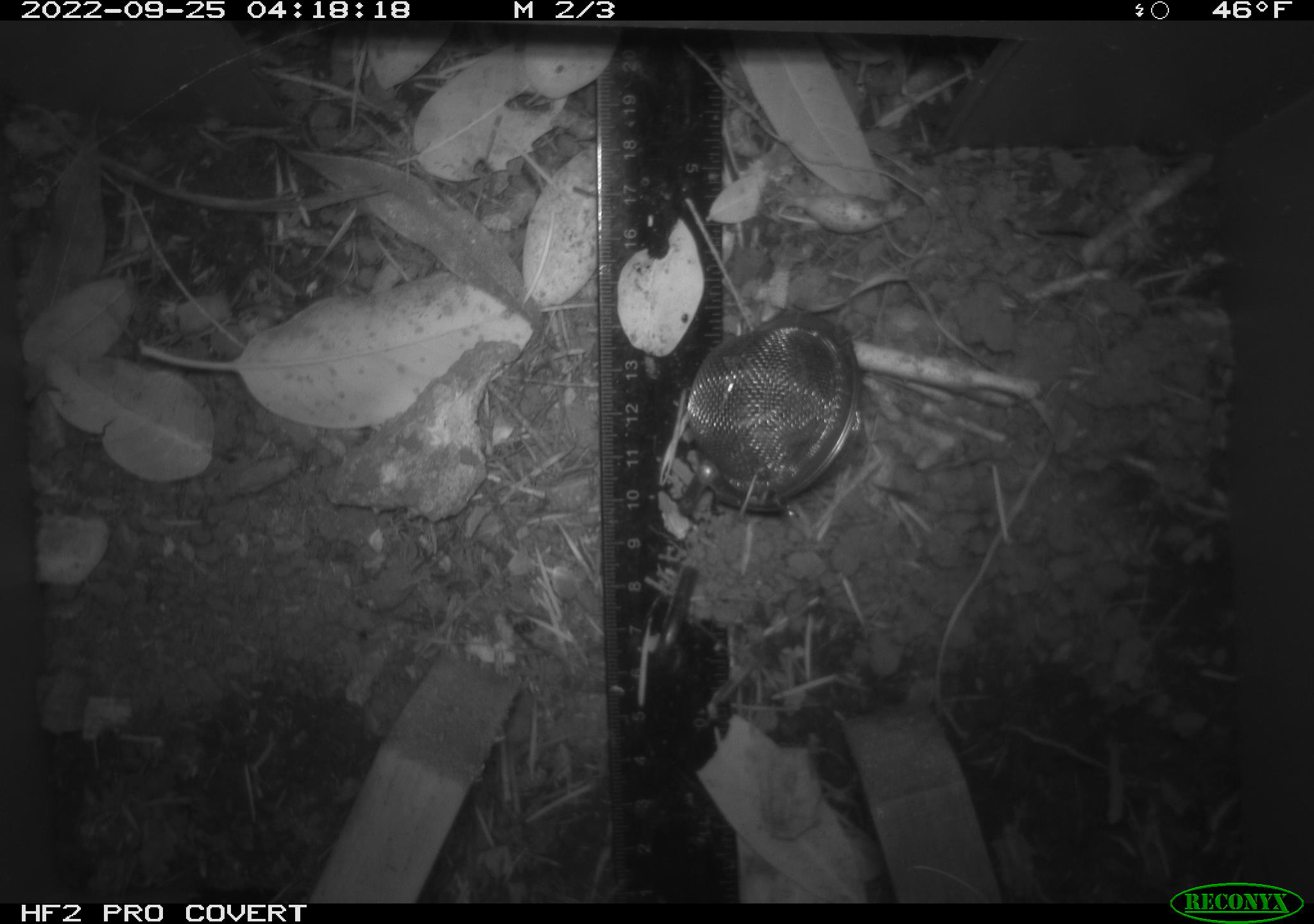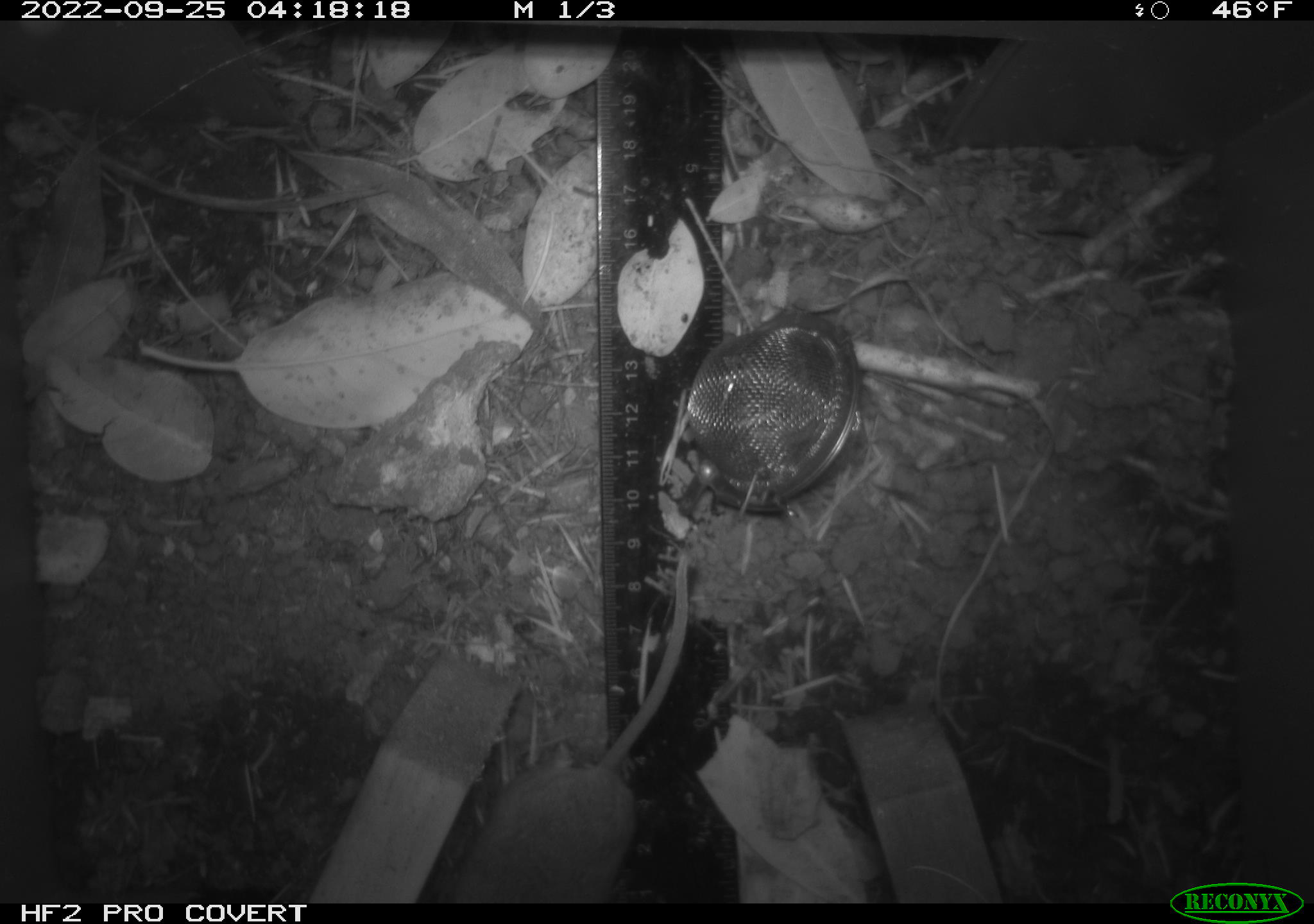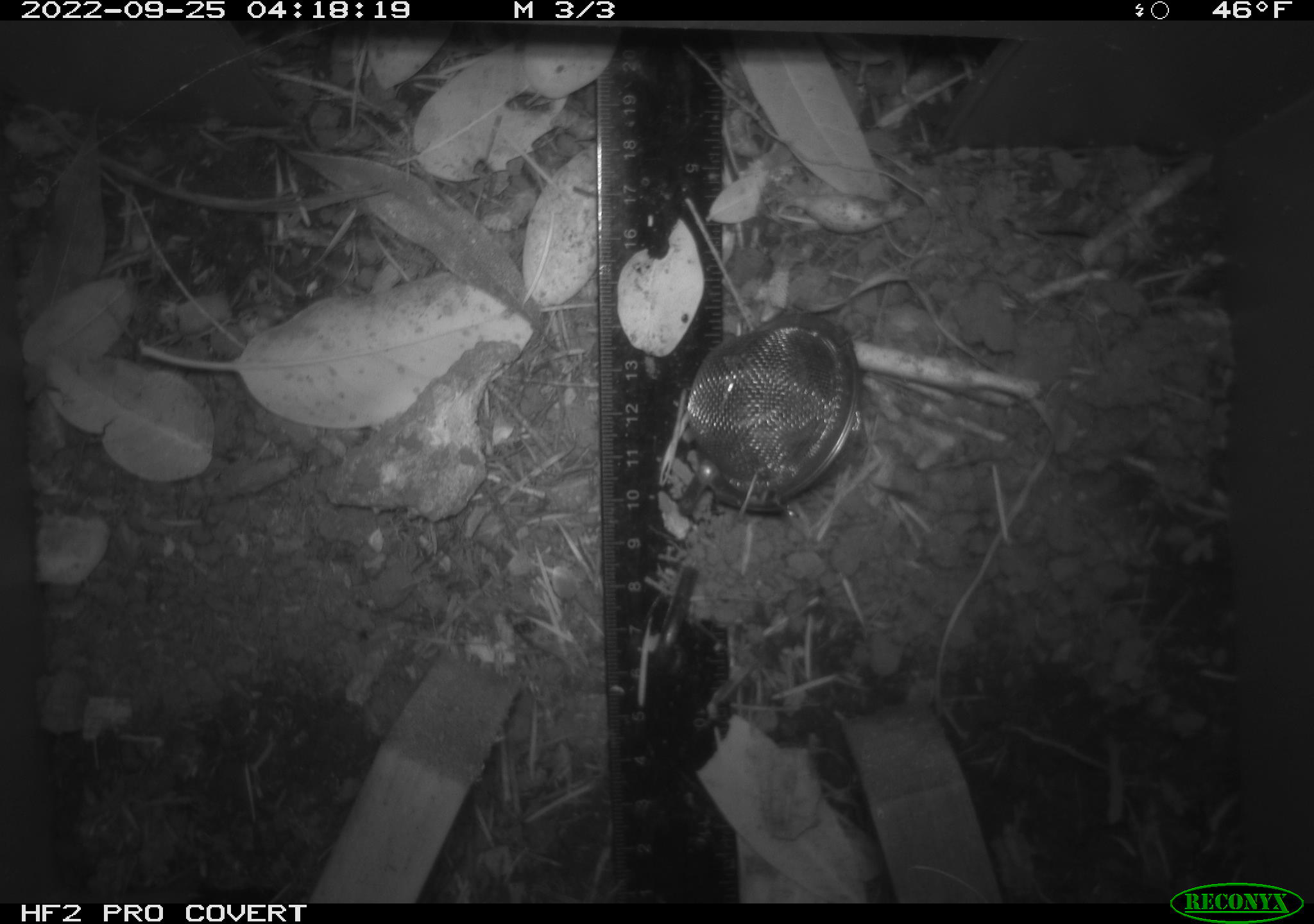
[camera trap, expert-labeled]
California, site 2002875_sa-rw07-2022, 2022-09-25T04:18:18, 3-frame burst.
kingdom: Animalia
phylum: Chordata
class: Mammalia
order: Rodentia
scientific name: Rodentia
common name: mouse species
Mouse species (Rodentia).